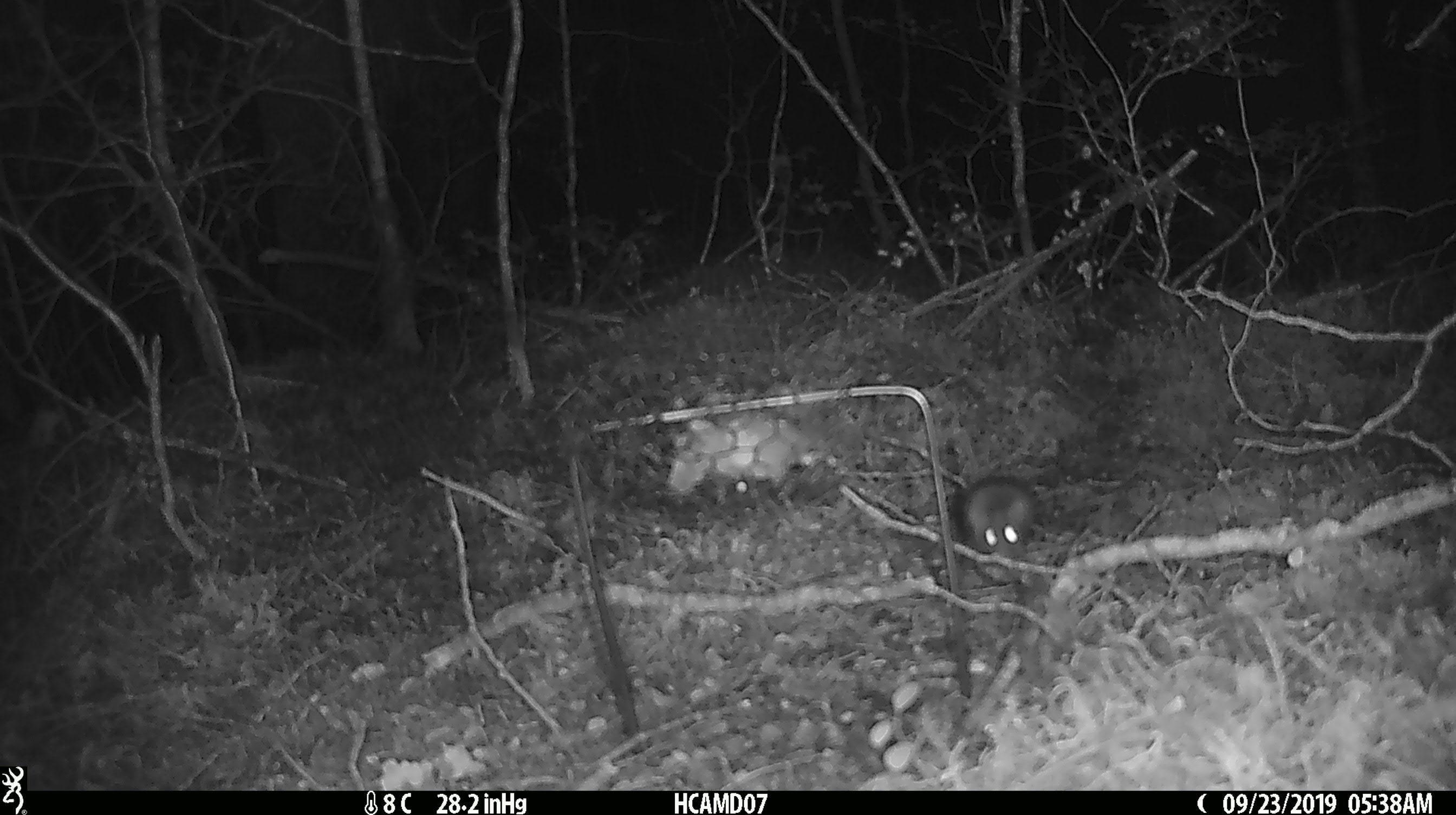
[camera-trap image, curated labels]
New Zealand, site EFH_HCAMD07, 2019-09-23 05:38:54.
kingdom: Animalia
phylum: Chordata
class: Mammalia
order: Rodentia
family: Muridae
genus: Mus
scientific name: Mus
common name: mouse